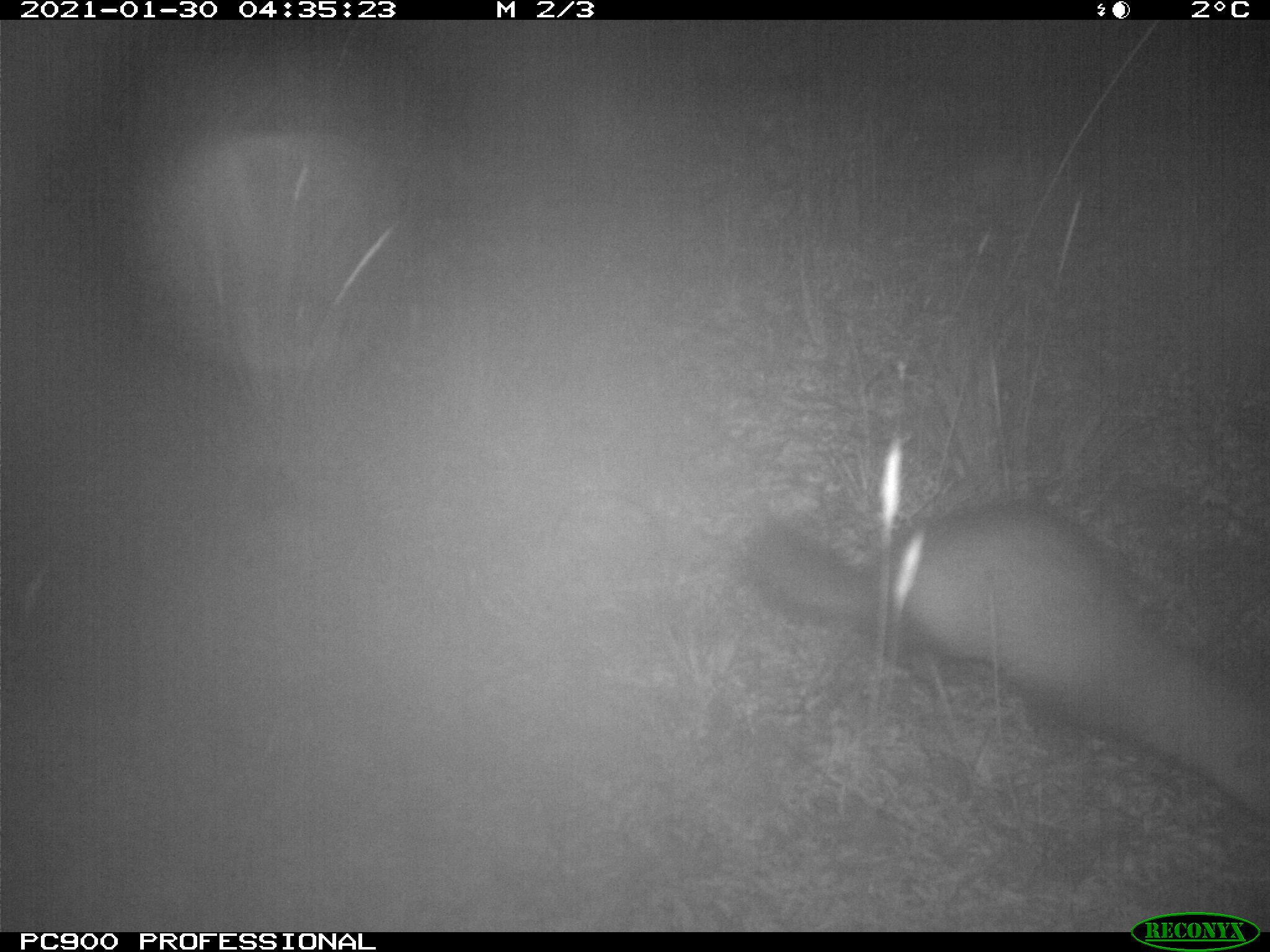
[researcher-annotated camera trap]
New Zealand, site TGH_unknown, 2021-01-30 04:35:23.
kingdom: Animalia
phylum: Chordata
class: Mammalia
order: Carnivora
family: Mustelidae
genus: Mustela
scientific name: Mustela furo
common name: ferret